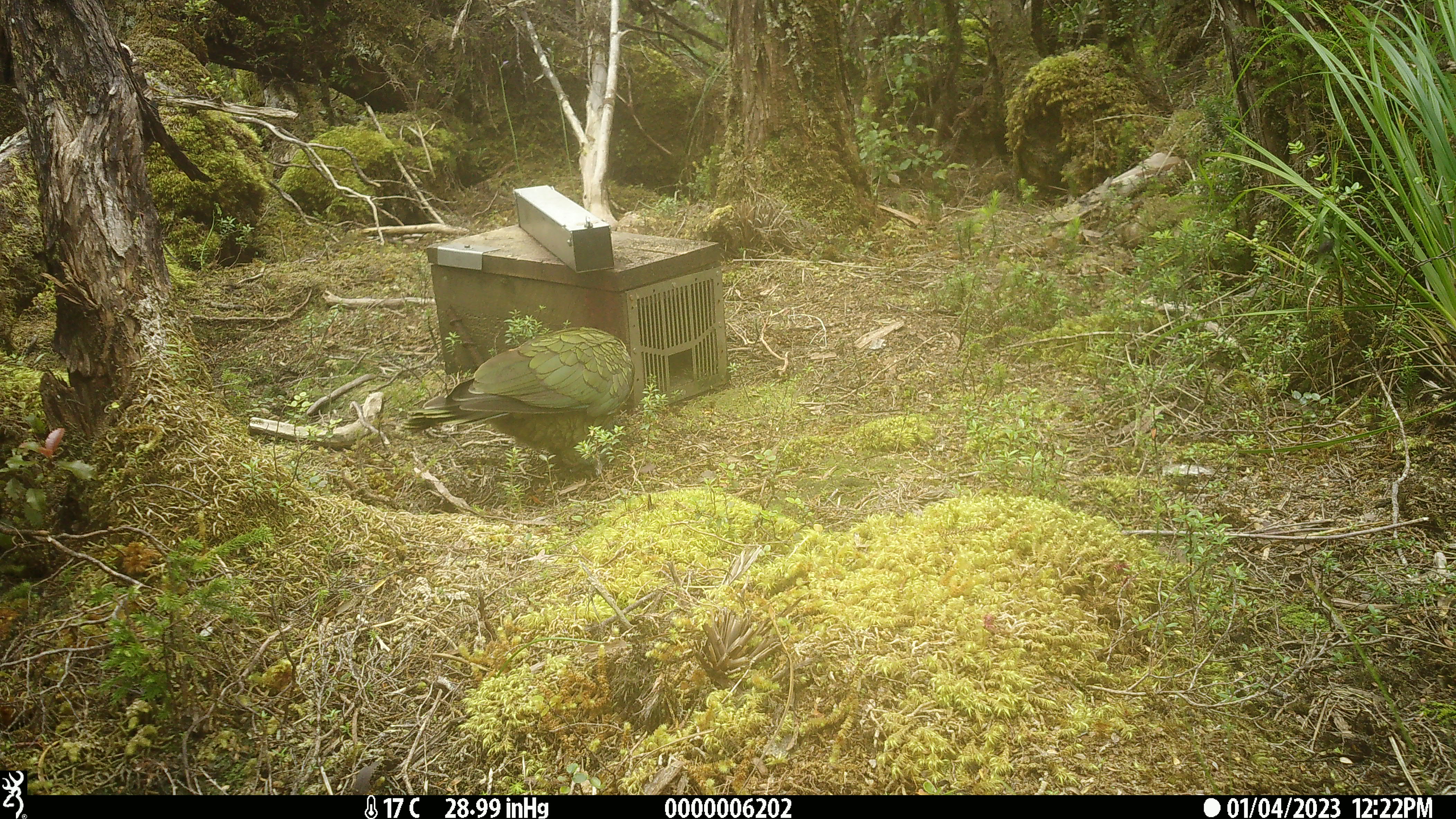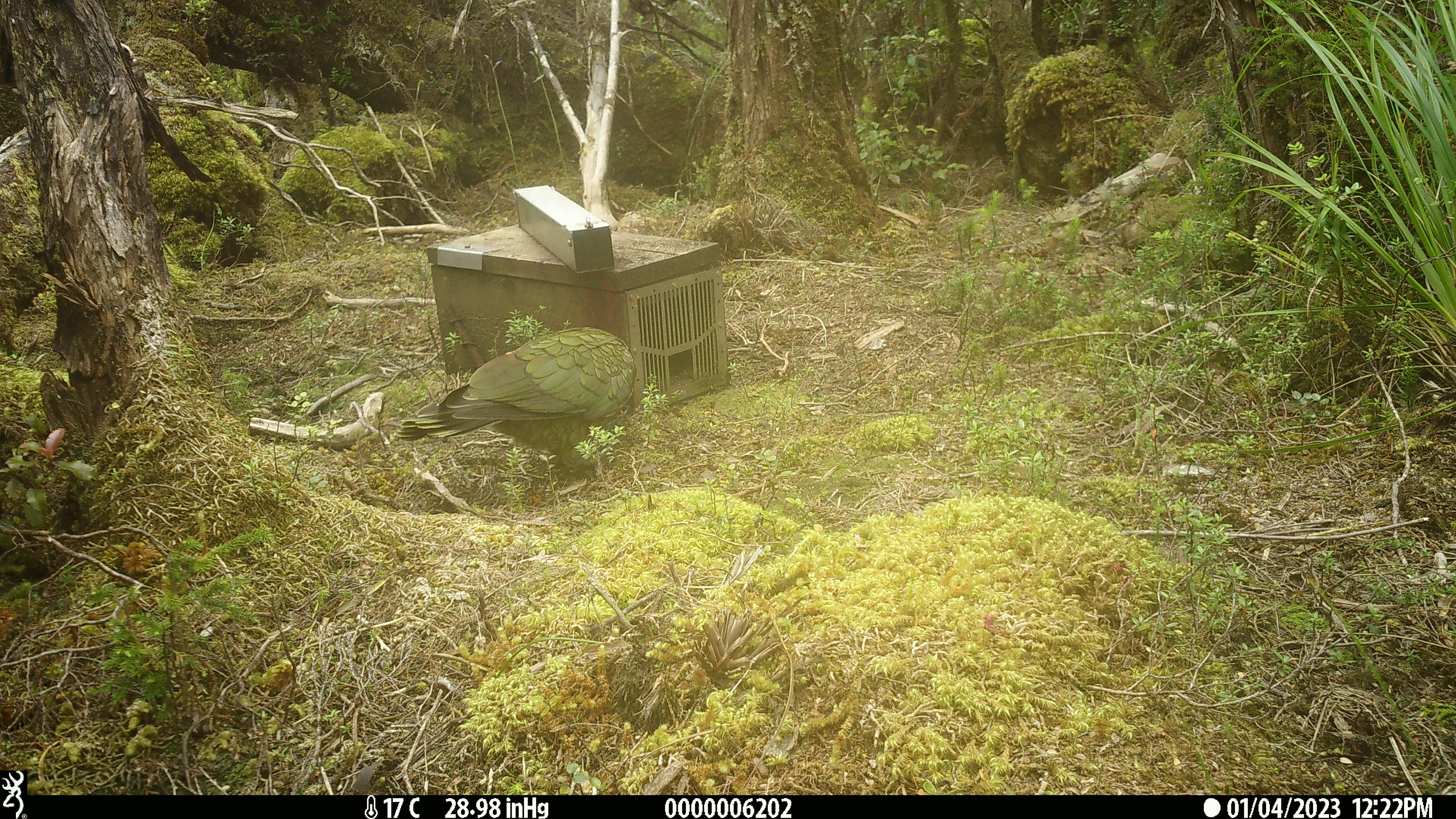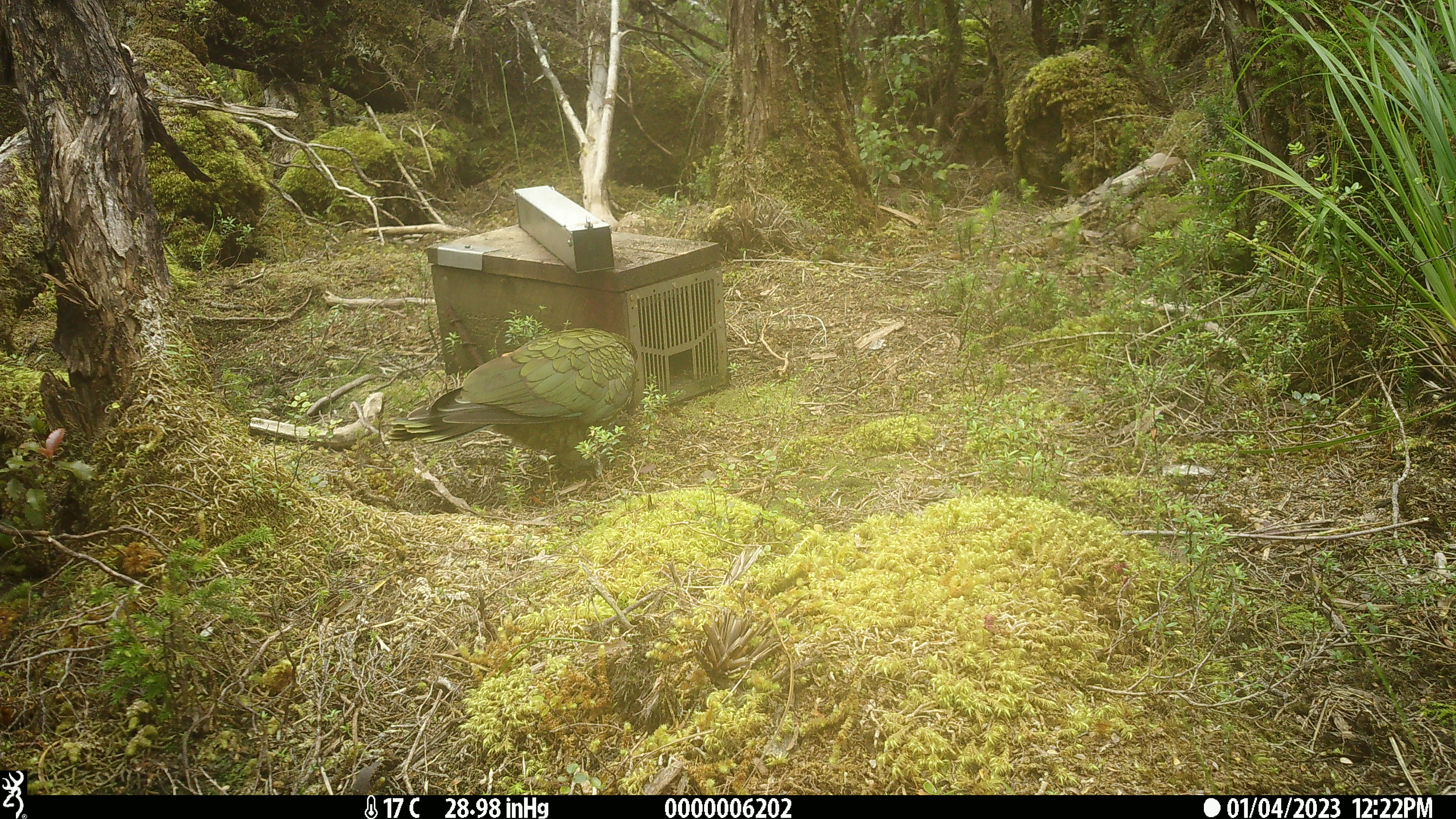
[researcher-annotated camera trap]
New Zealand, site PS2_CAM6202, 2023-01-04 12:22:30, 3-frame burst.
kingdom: Animalia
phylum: Chordata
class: Aves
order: Psittaciformes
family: Strigopidae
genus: Nestor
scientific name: Nestor notabilis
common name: kea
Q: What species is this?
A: Kea (Nestor notabilis).